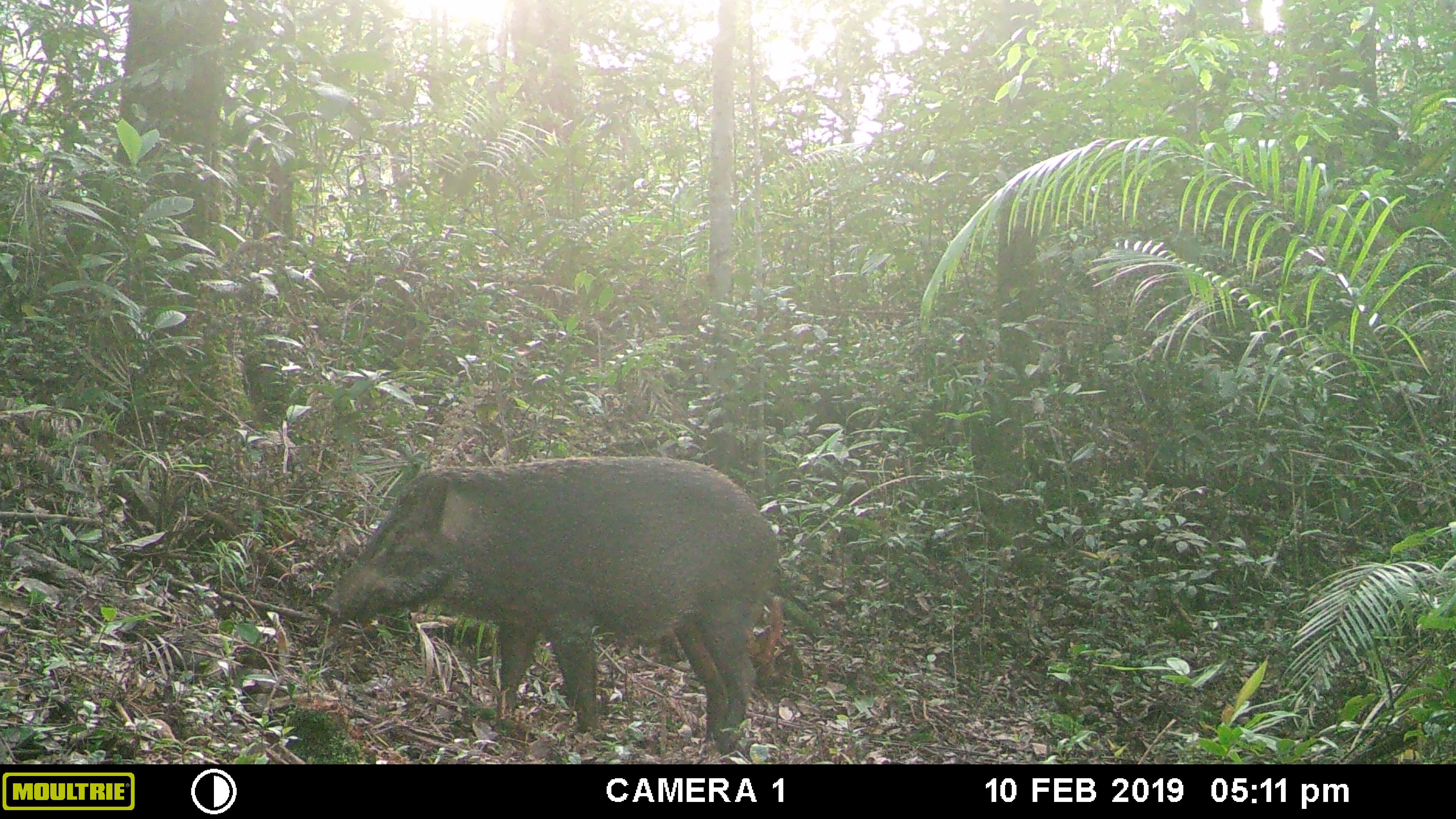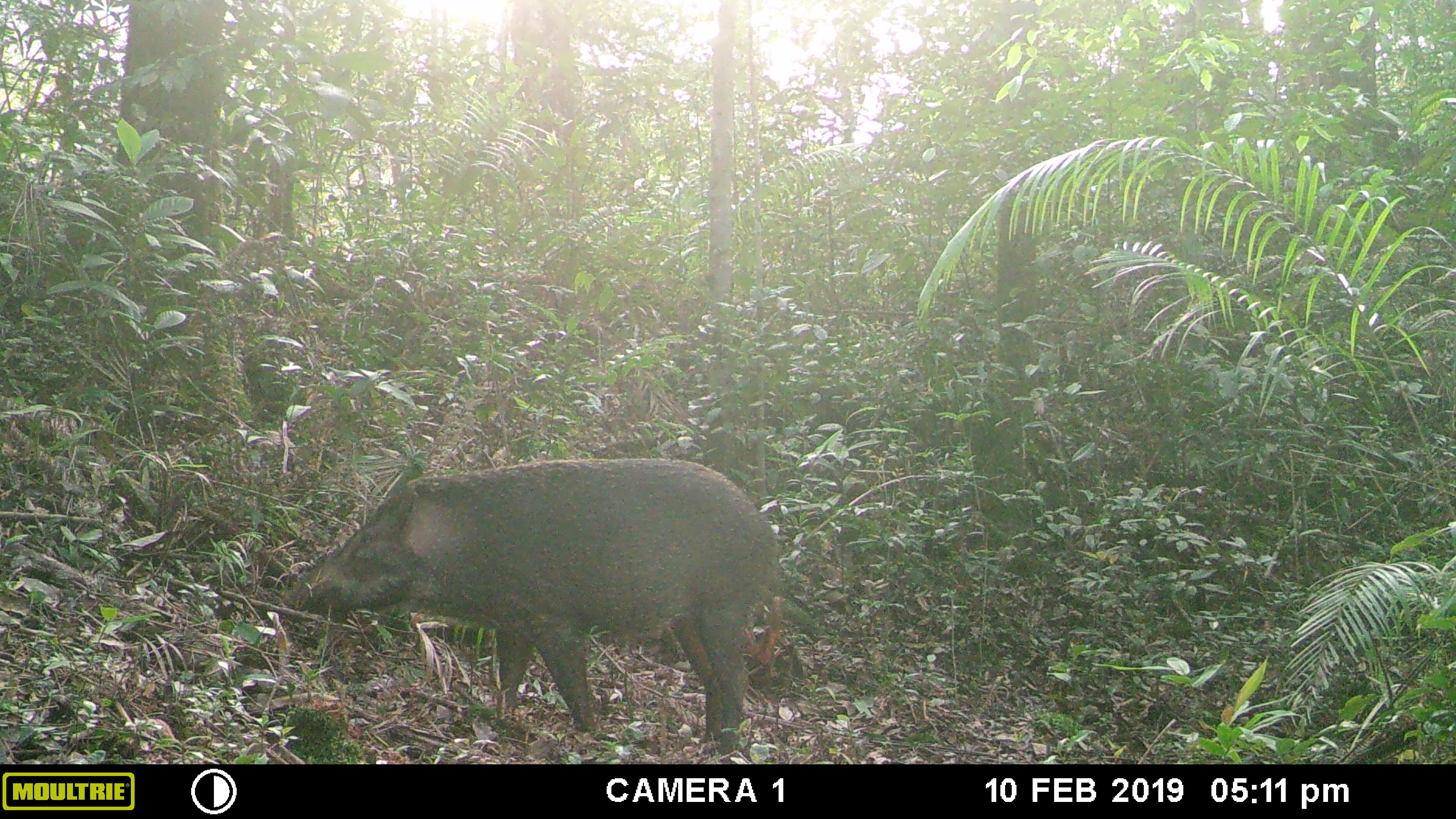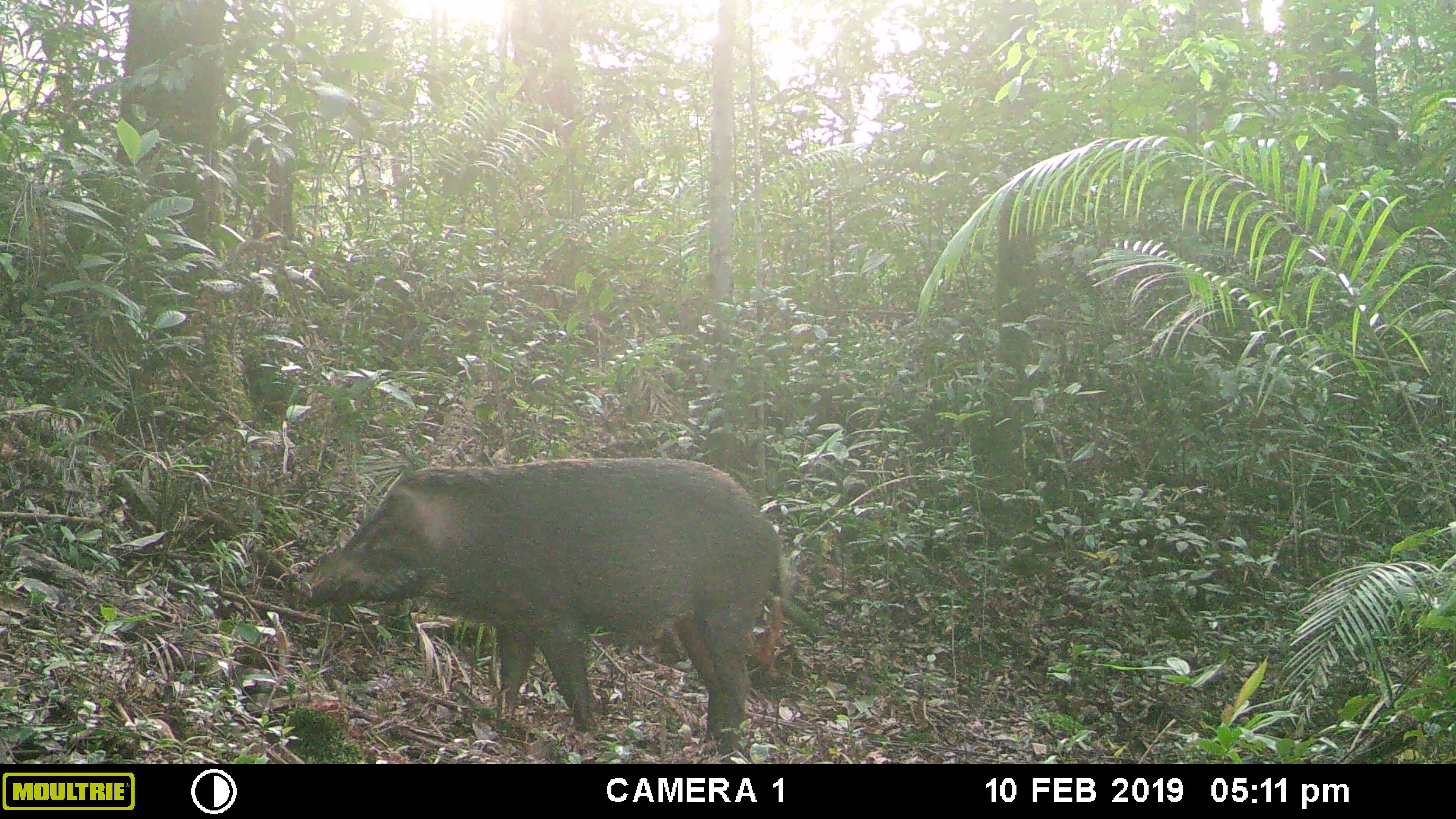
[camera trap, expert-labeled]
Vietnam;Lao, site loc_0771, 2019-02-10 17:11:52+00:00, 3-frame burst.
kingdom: Animalia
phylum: Chordata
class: Mammalia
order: Artiodactyla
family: Suidae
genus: Sus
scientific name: Sus scrofa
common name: eurasian wild pig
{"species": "eurasian wild pig (Sus scrofa)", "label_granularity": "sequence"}